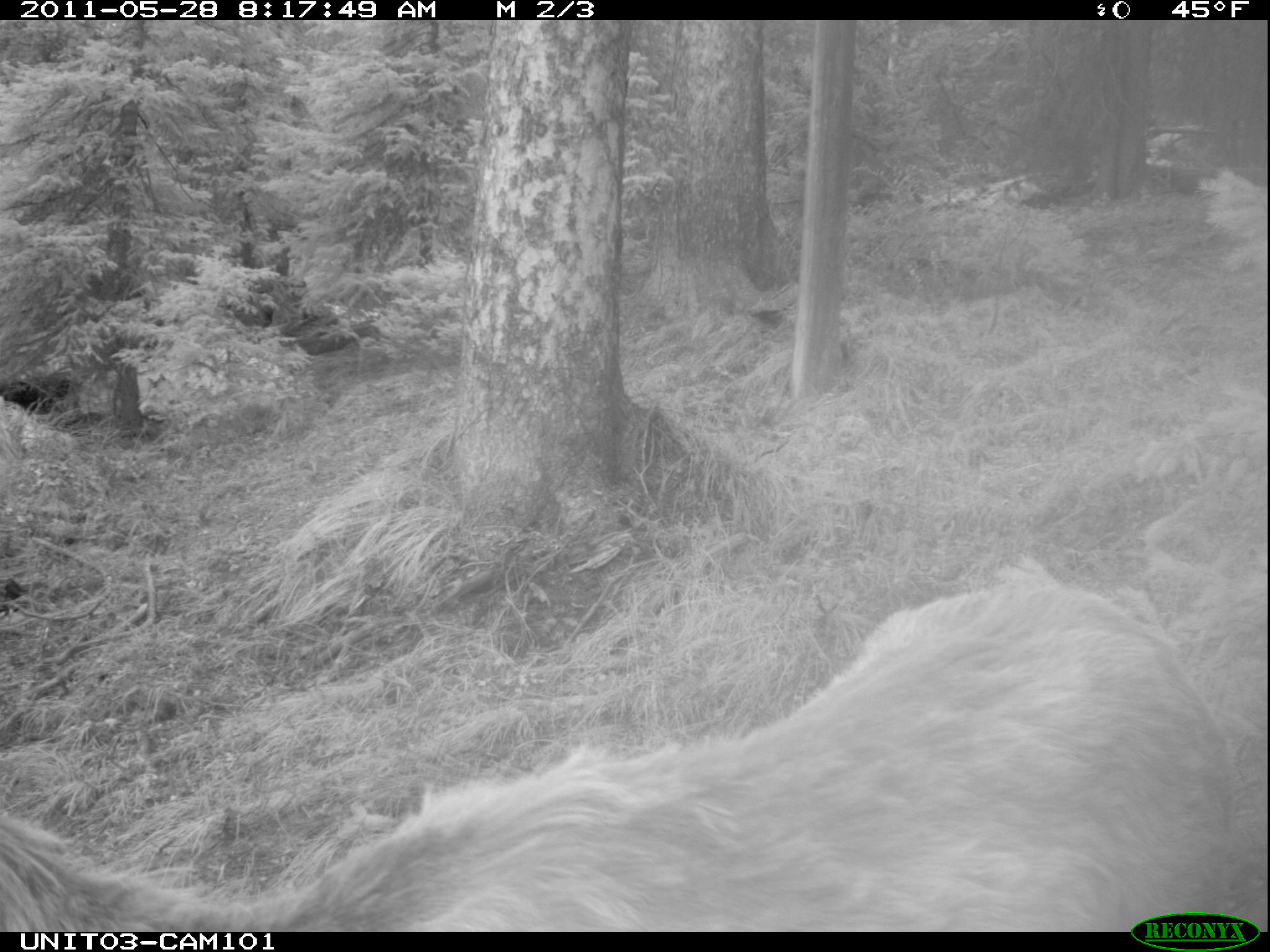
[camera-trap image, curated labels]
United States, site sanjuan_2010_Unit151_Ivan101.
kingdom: Animalia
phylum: Chordata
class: Mammalia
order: Artiodactyla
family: Cervidae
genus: Cervus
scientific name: Cervus elaphus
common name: red deer